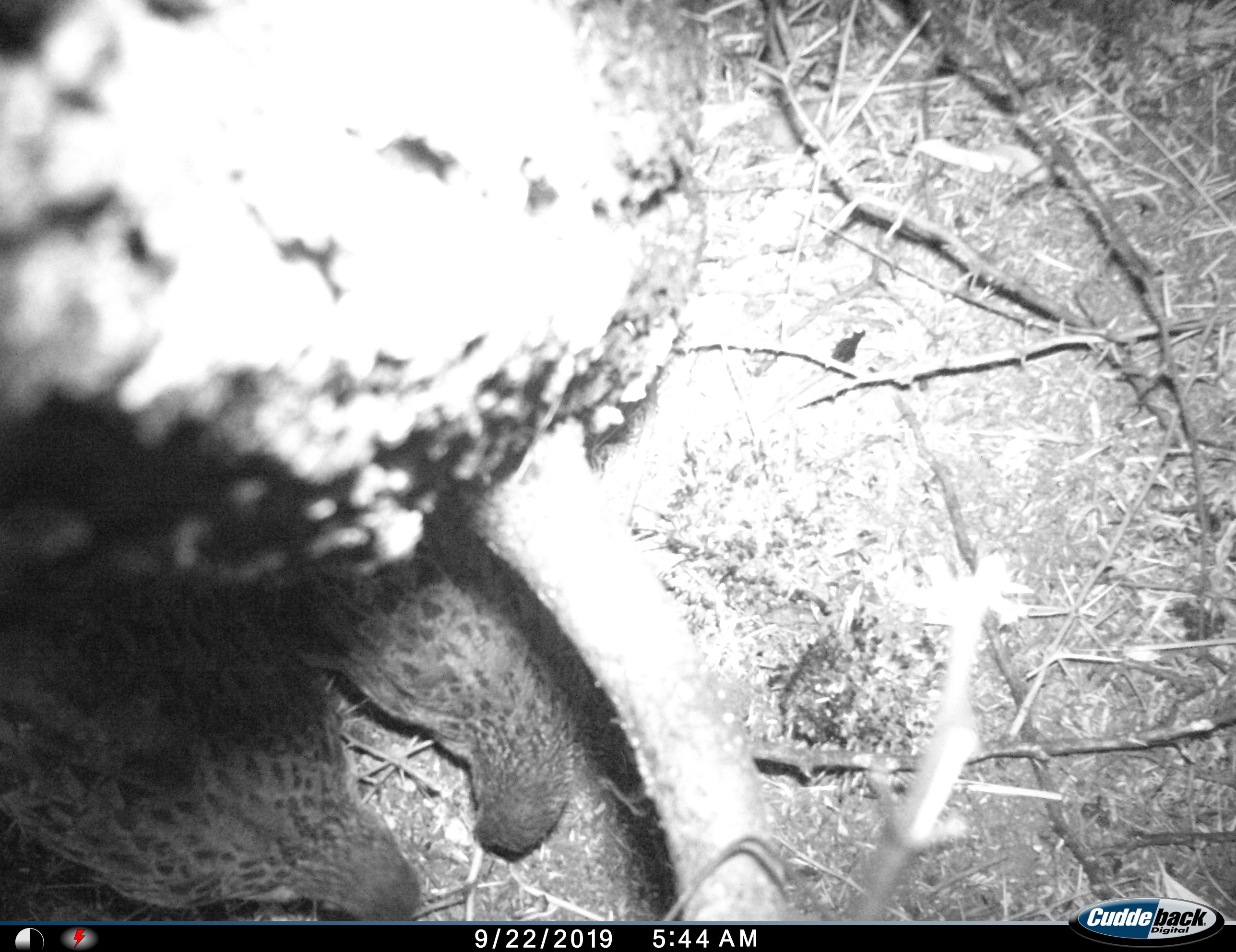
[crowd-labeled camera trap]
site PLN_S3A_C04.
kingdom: Animalia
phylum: Chordata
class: Aves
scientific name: Aves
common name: bird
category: birdother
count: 2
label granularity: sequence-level